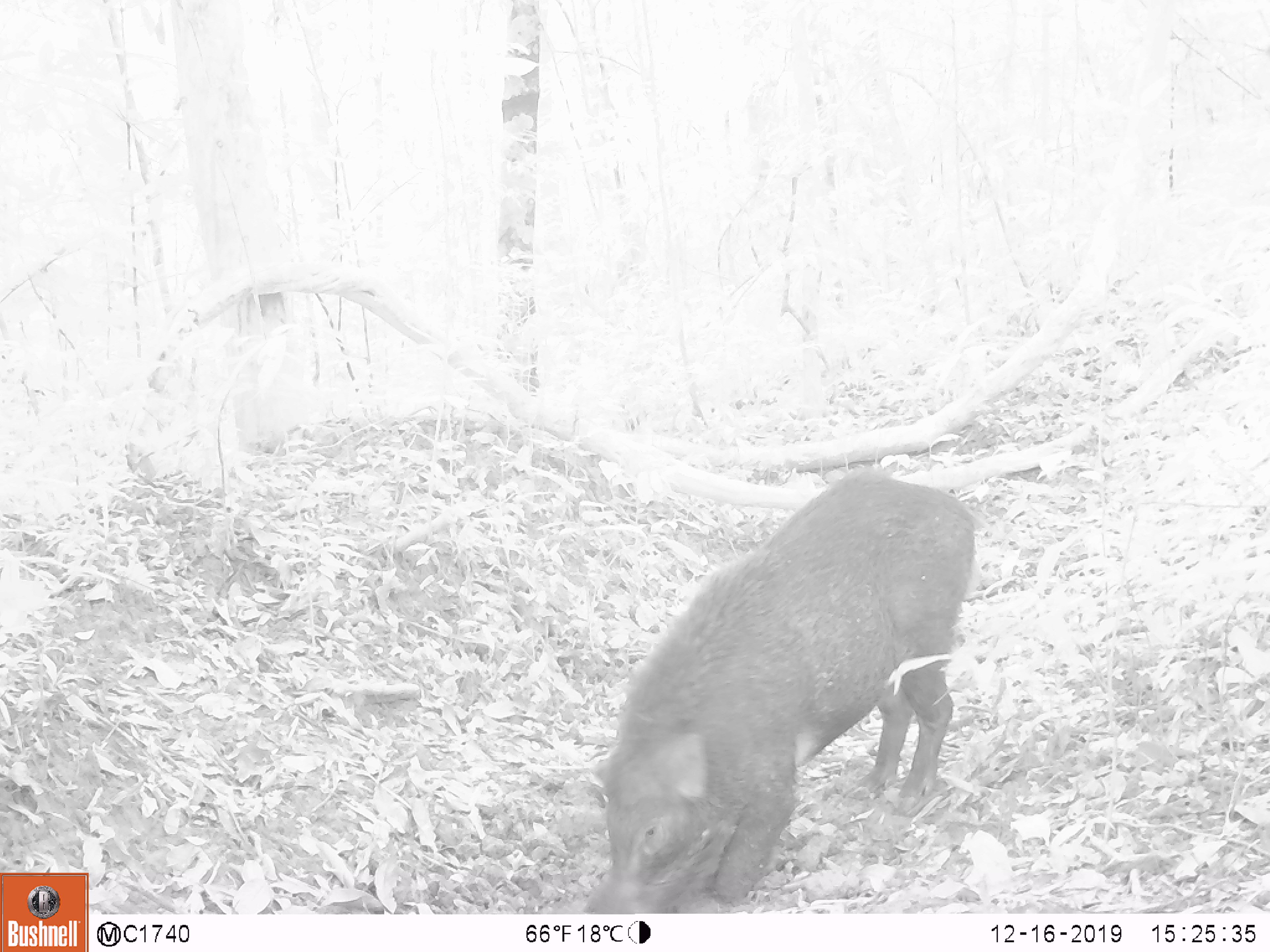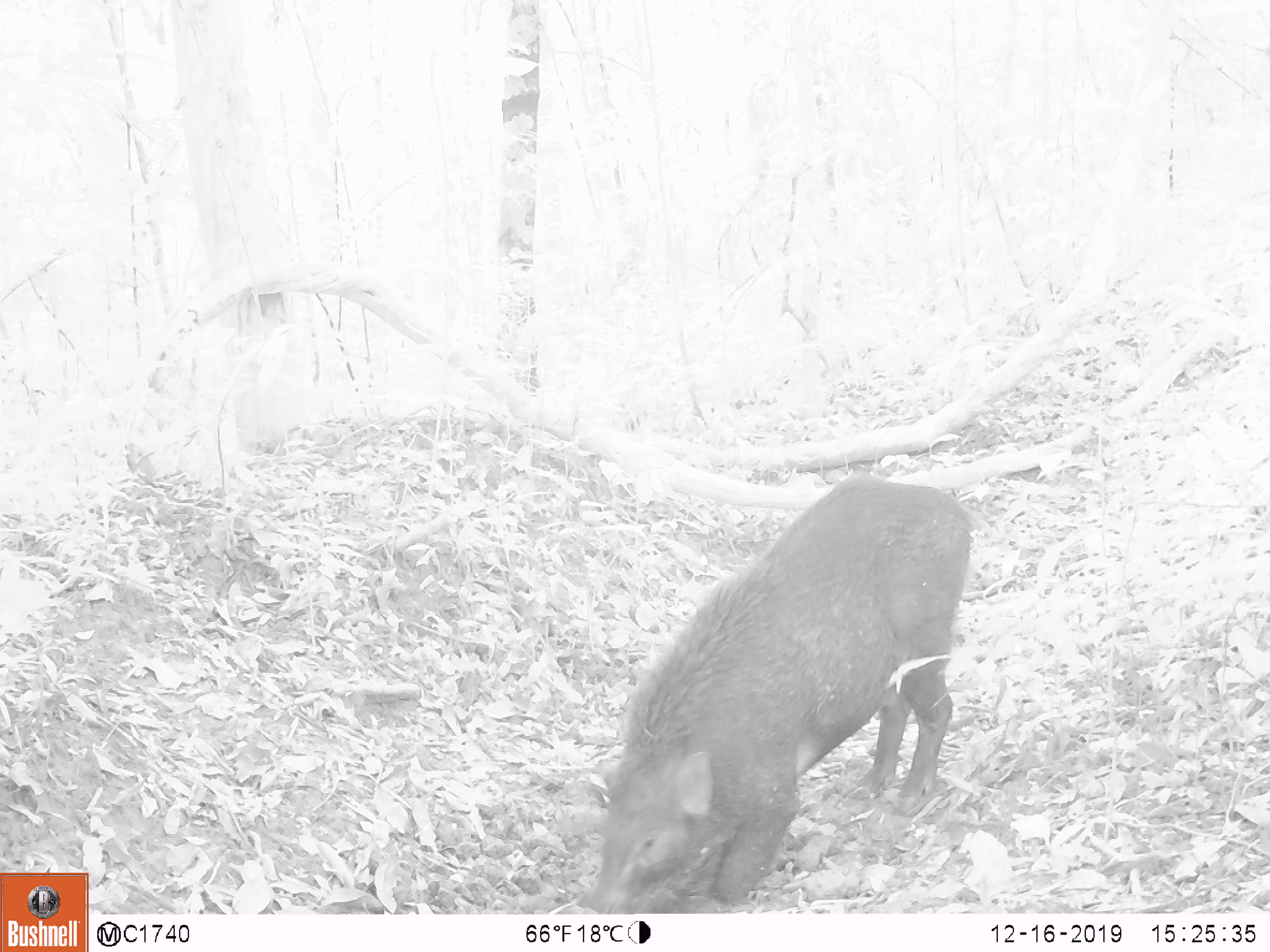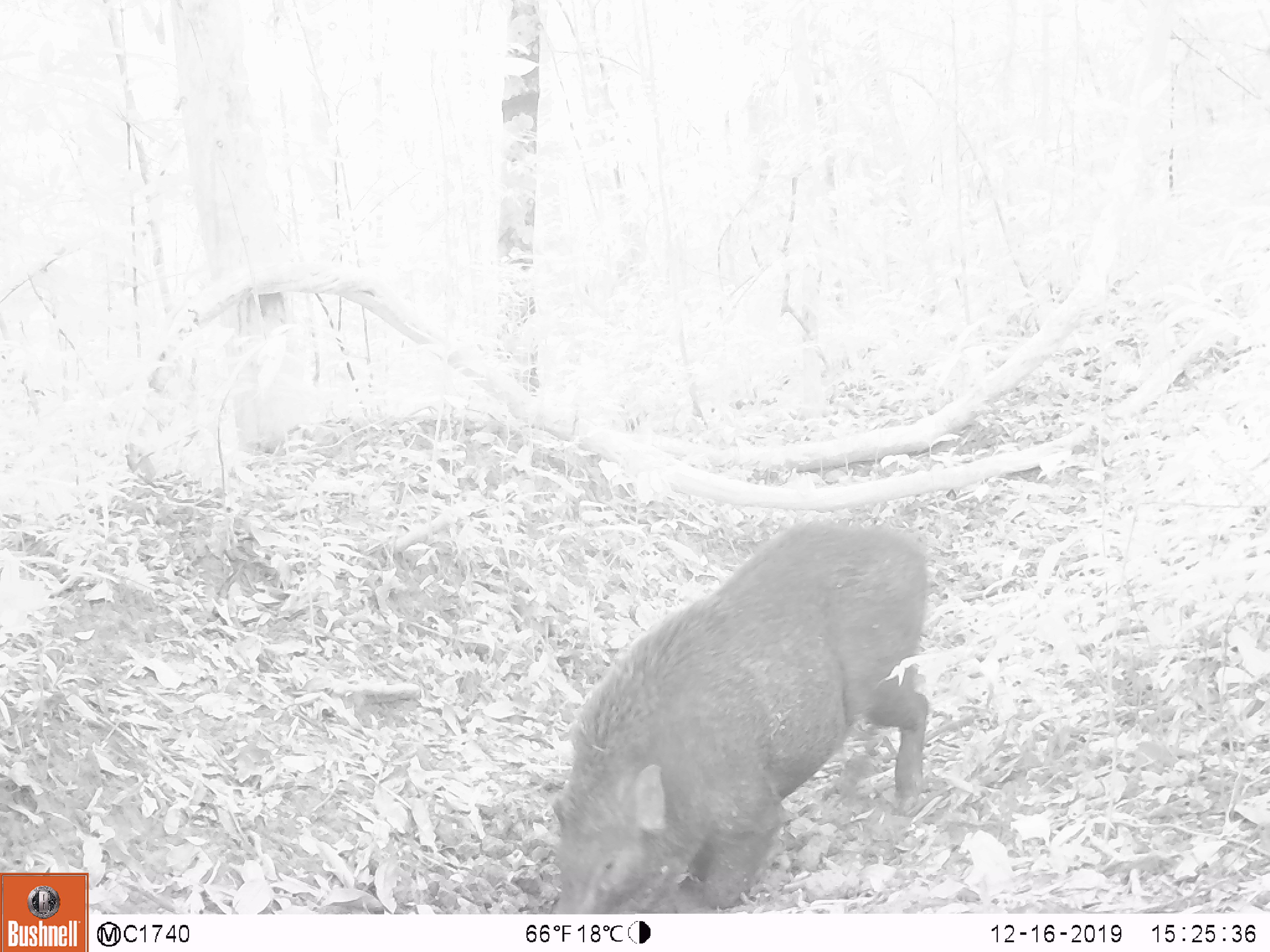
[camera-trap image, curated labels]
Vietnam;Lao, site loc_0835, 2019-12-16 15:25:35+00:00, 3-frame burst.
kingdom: Animalia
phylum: Chordata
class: Mammalia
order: Artiodactyla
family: Suidae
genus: Sus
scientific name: Sus scrofa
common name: eurasian wild pig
Eurasian wild pig (Sus scrofa). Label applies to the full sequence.